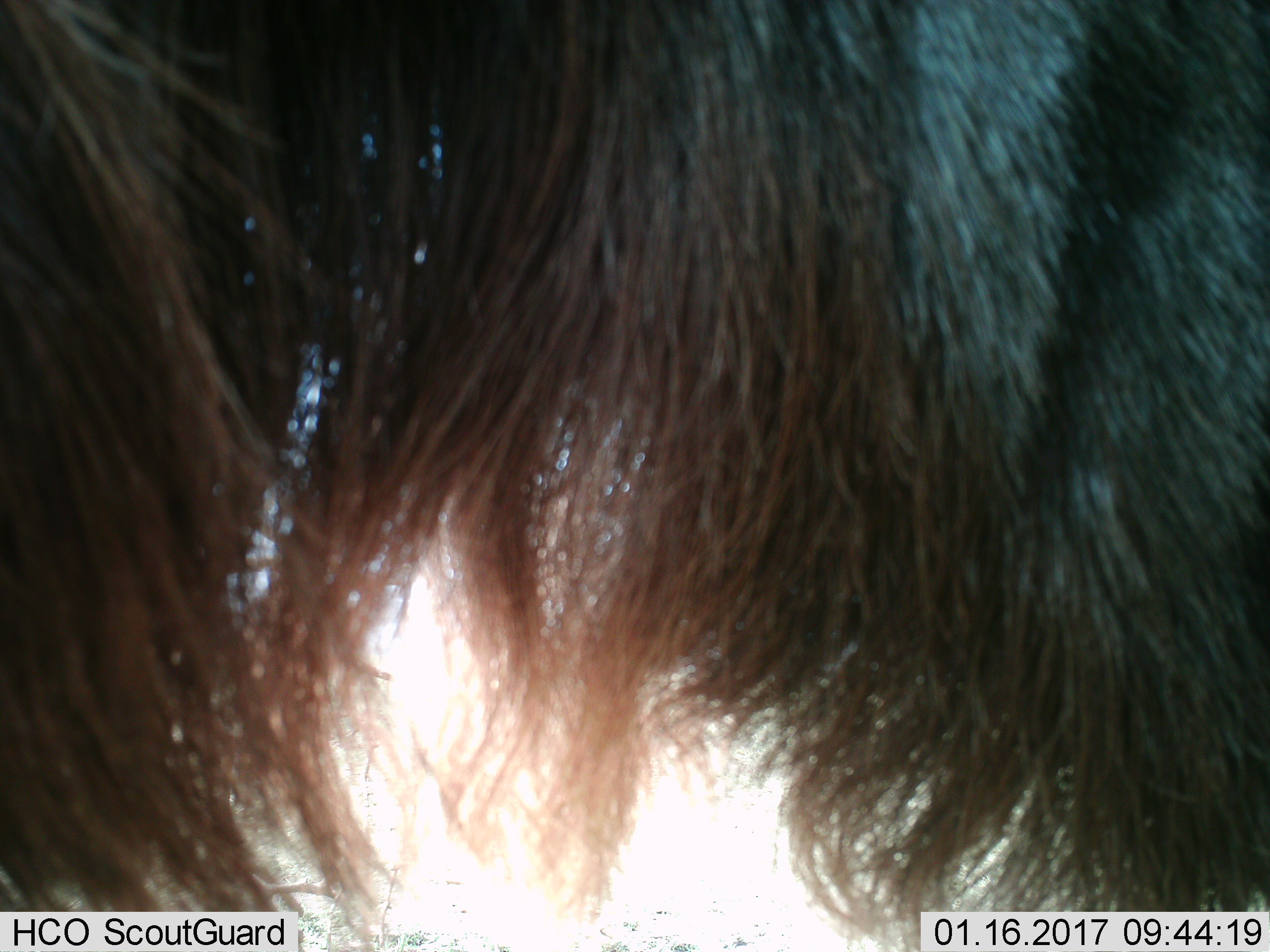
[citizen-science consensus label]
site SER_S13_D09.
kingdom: Animalia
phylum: Chordata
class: Mammalia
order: Artiodactyla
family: Bovidae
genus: Connochaetes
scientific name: Connochaetes taurinus taurinus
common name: blue wildebeest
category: wildebeestblue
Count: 1.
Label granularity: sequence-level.